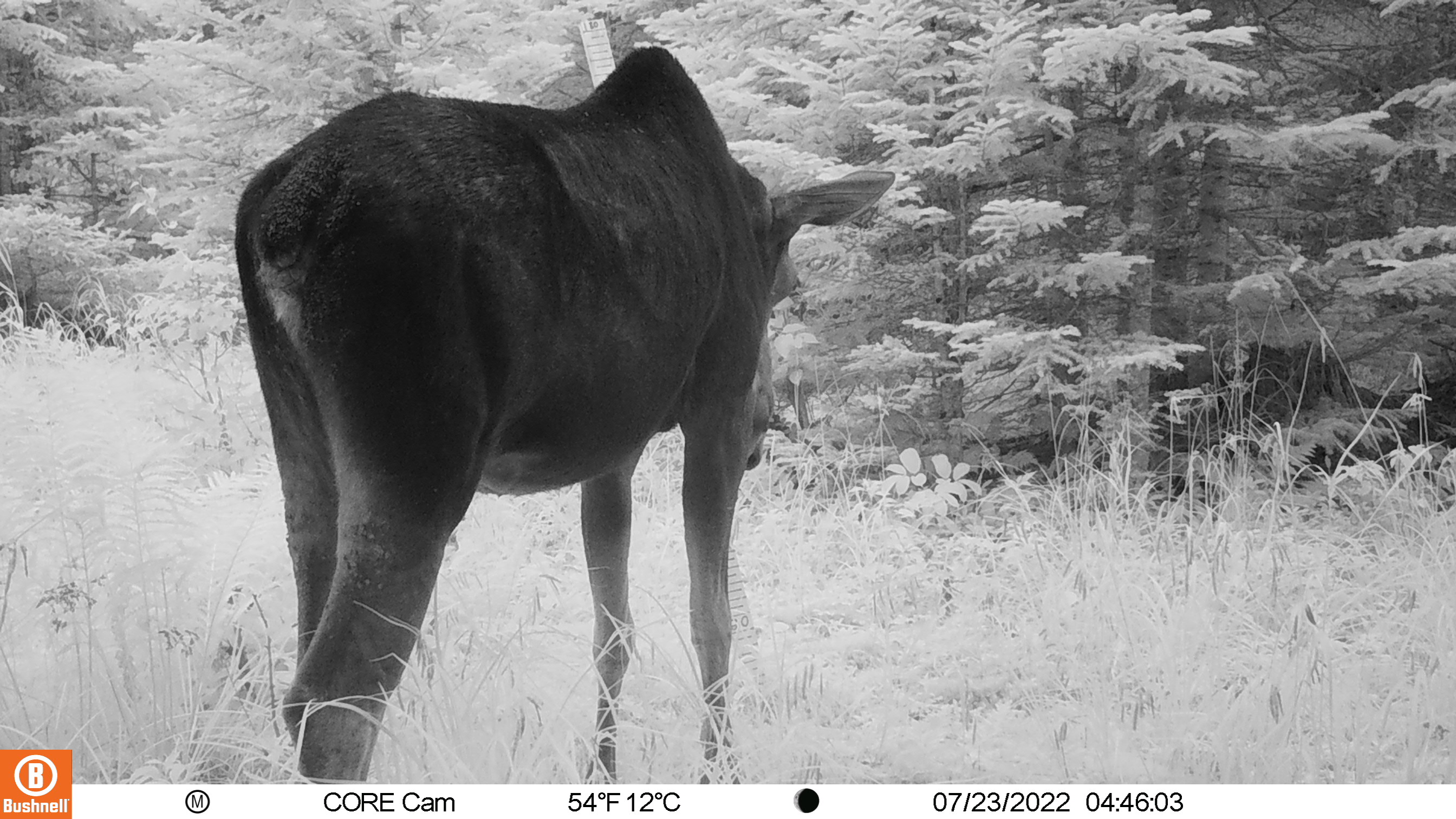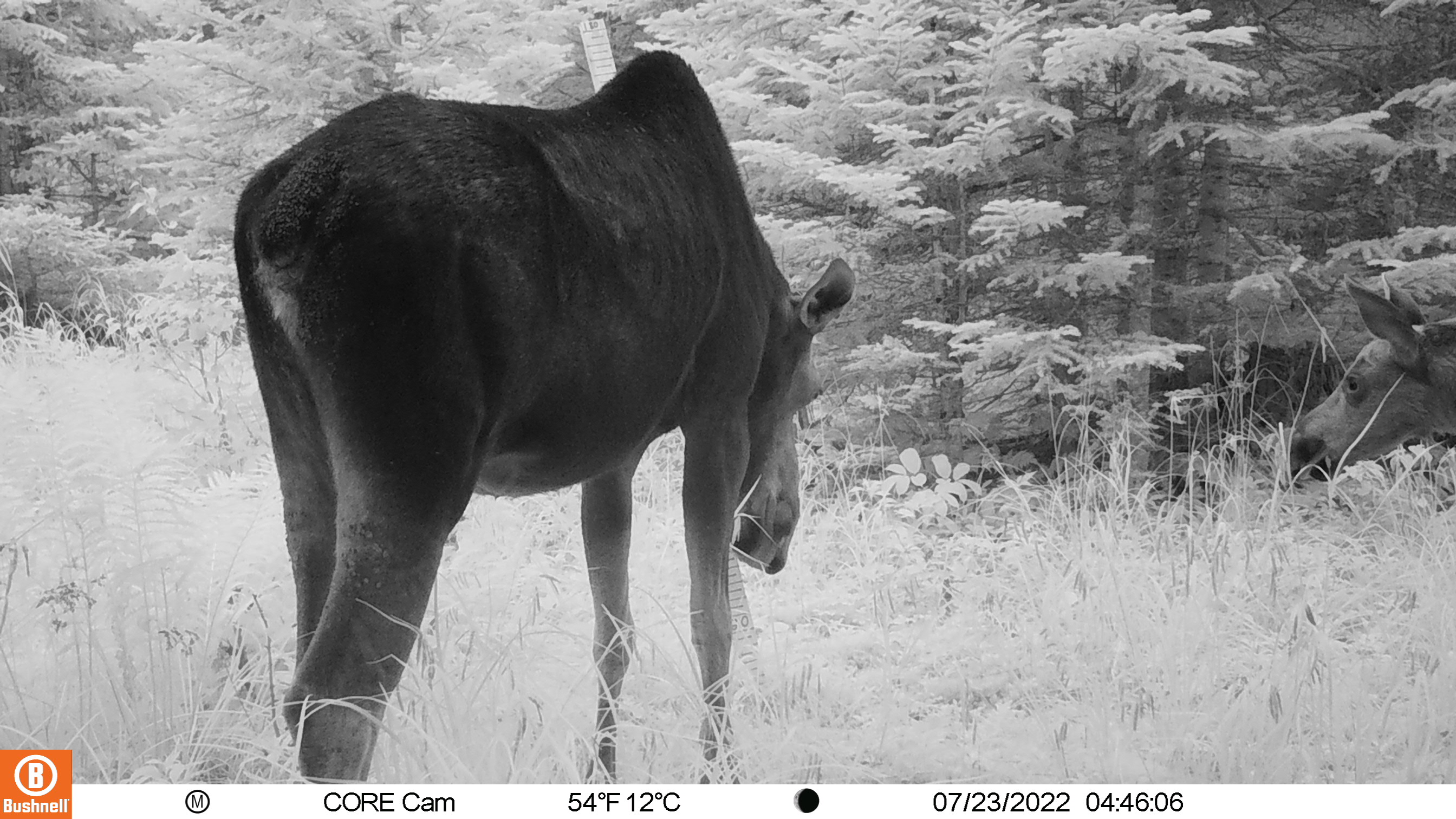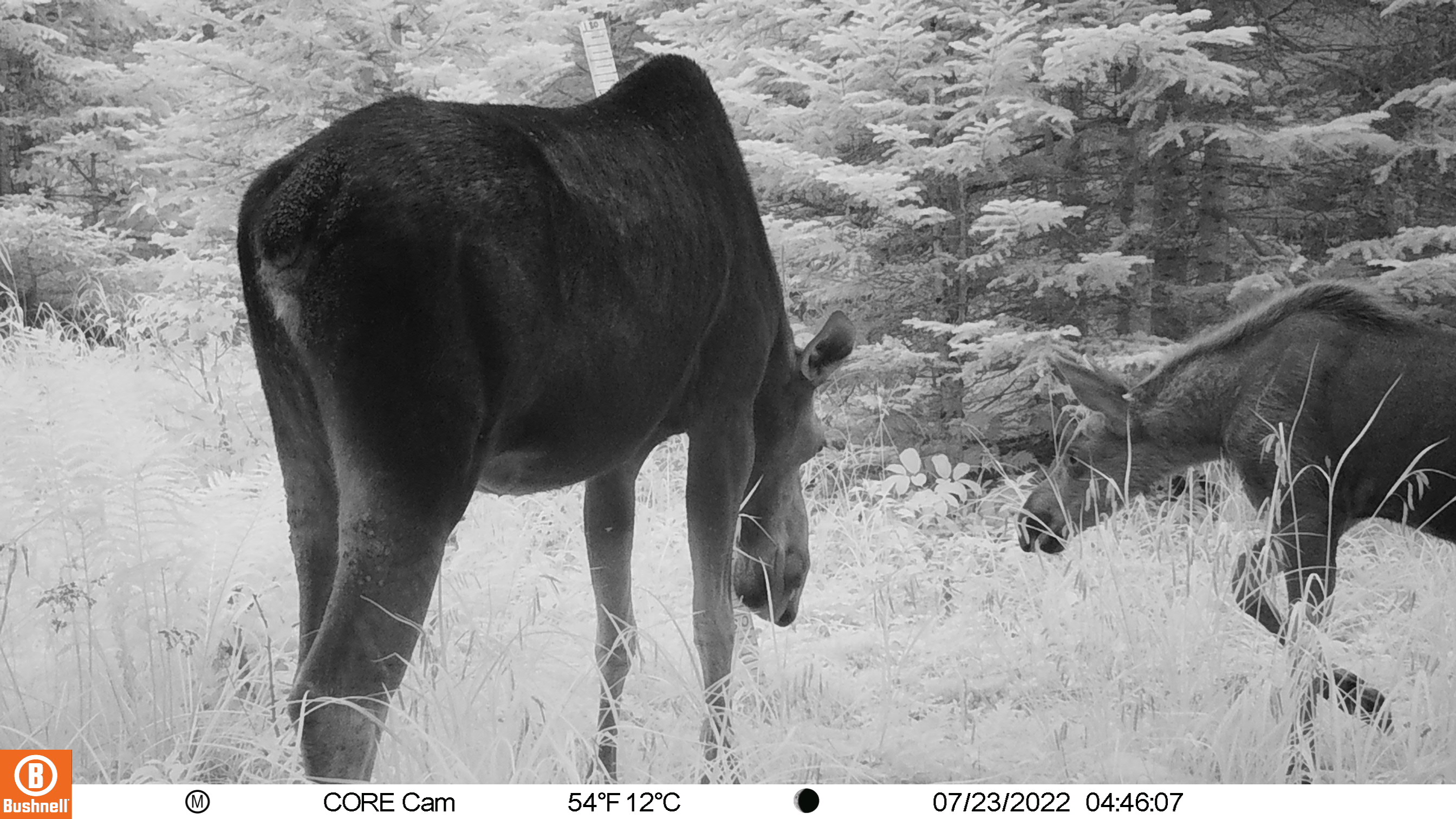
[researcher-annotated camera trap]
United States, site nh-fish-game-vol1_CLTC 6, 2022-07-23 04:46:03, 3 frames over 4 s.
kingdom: Animalia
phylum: Chordata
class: Mammalia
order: Artiodactyla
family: Cervidae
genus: Alces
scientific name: Alces alces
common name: moose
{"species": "moose (Alces alces)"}